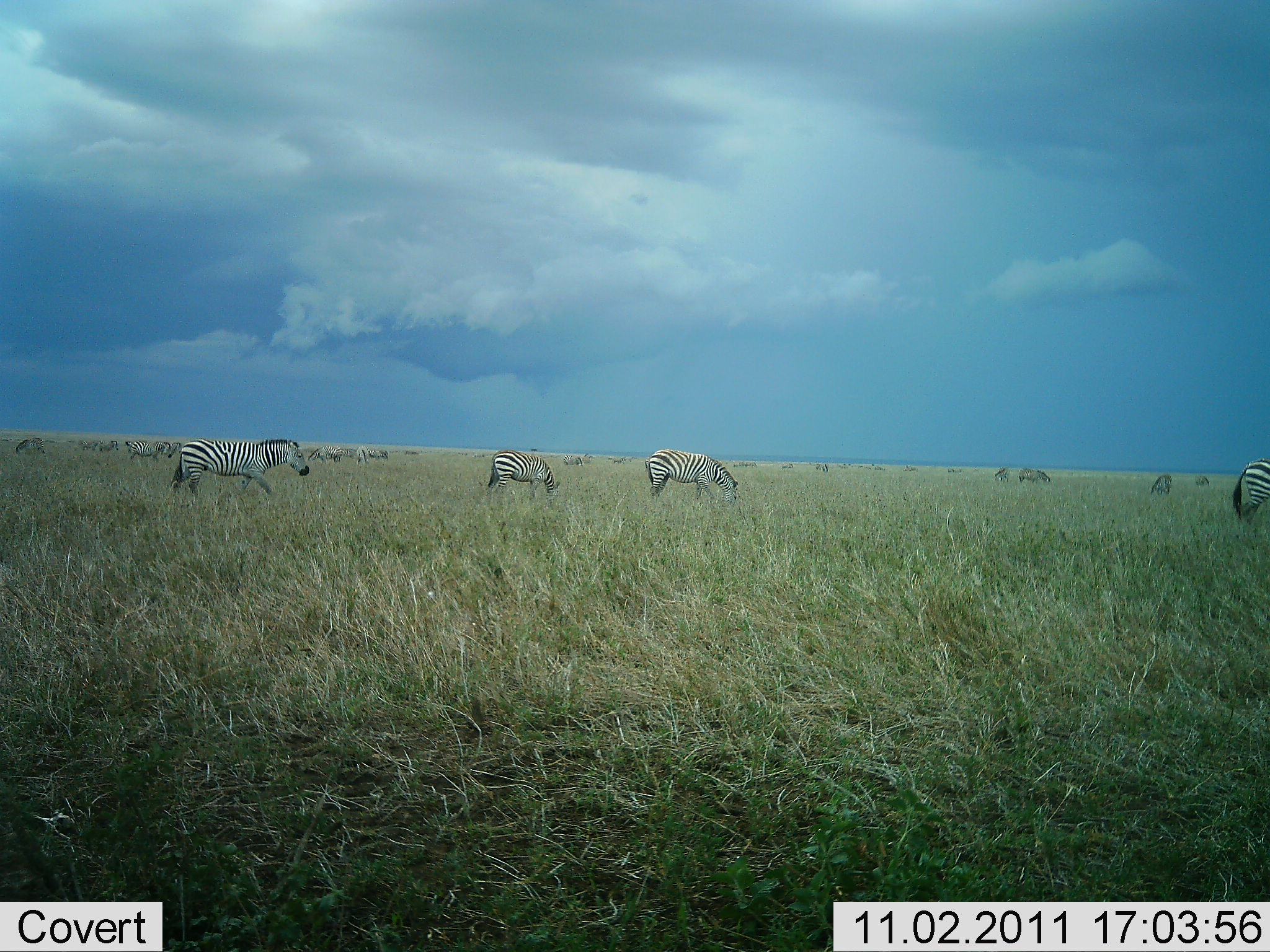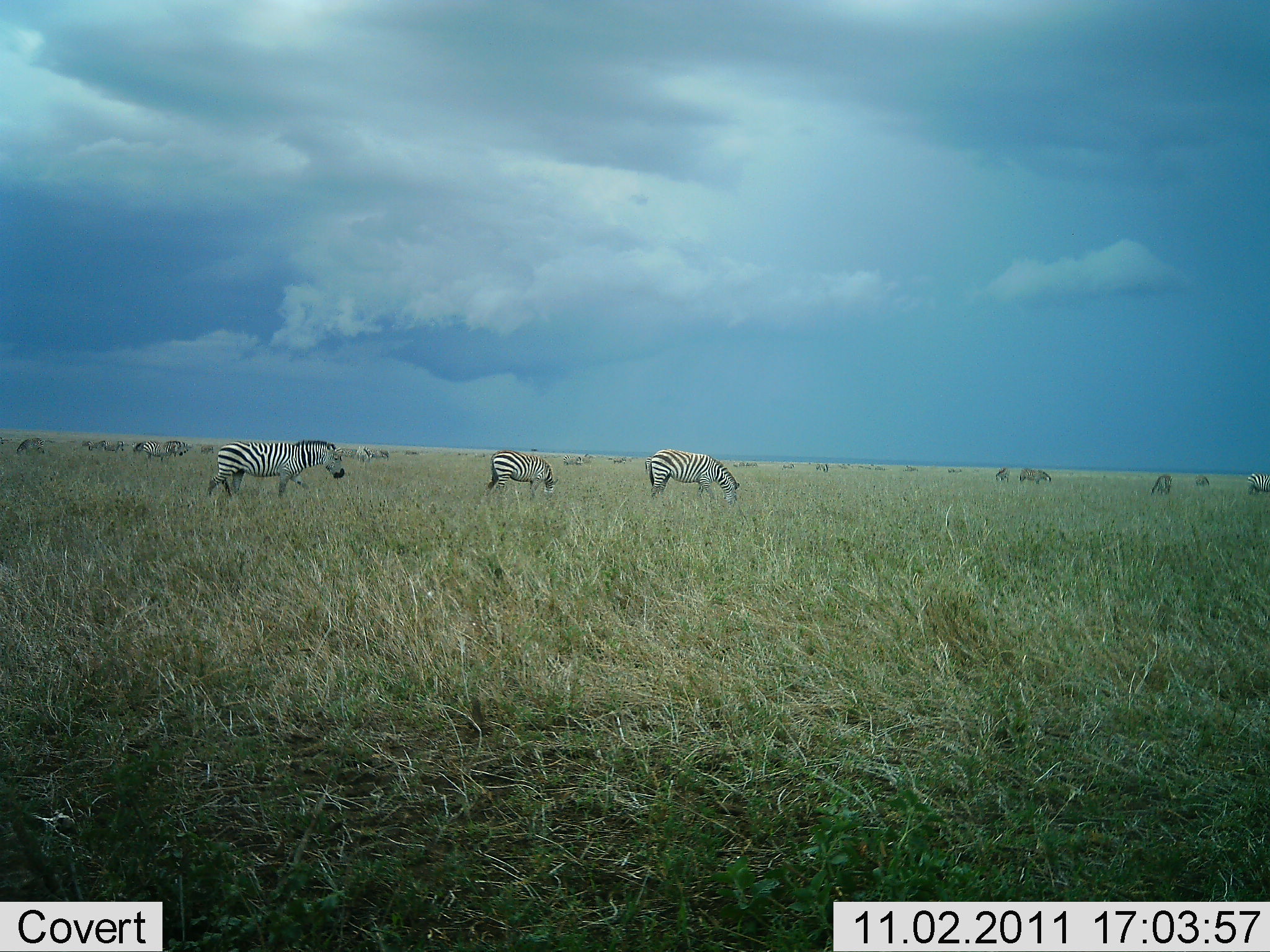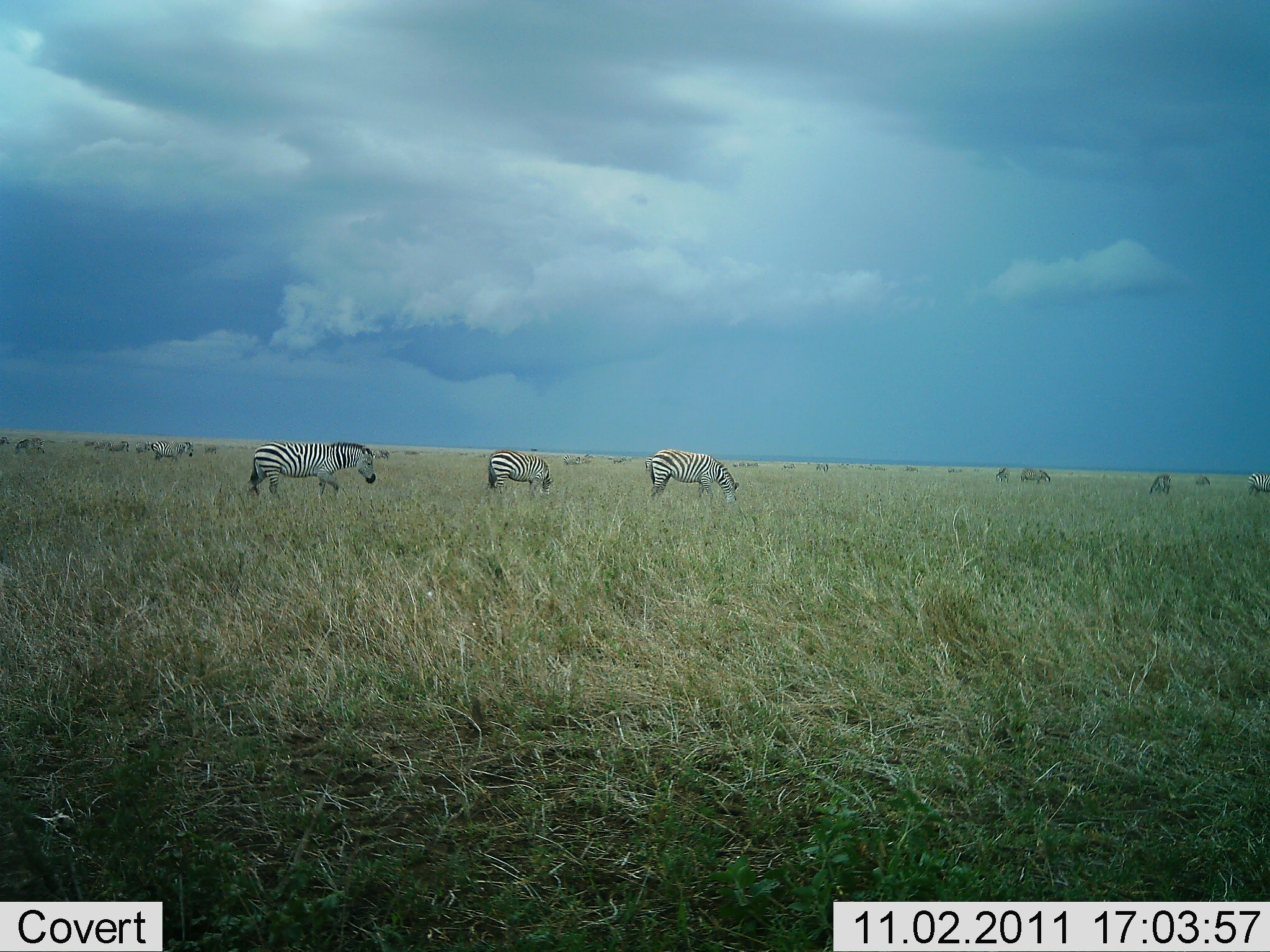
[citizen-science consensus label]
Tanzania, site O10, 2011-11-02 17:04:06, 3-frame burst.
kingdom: Animalia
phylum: Chordata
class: Mammalia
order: Perissodactyla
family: Equidae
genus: Equus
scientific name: Equus quagga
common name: plains zebra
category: zebra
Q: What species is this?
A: Zebra (plains zebra) (Equus quagga).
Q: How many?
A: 11-50.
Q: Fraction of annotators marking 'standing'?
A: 36%.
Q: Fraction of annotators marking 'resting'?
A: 0%.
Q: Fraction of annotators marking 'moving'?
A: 50%.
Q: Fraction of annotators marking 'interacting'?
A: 0%.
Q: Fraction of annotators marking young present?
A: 0%.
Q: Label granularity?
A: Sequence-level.